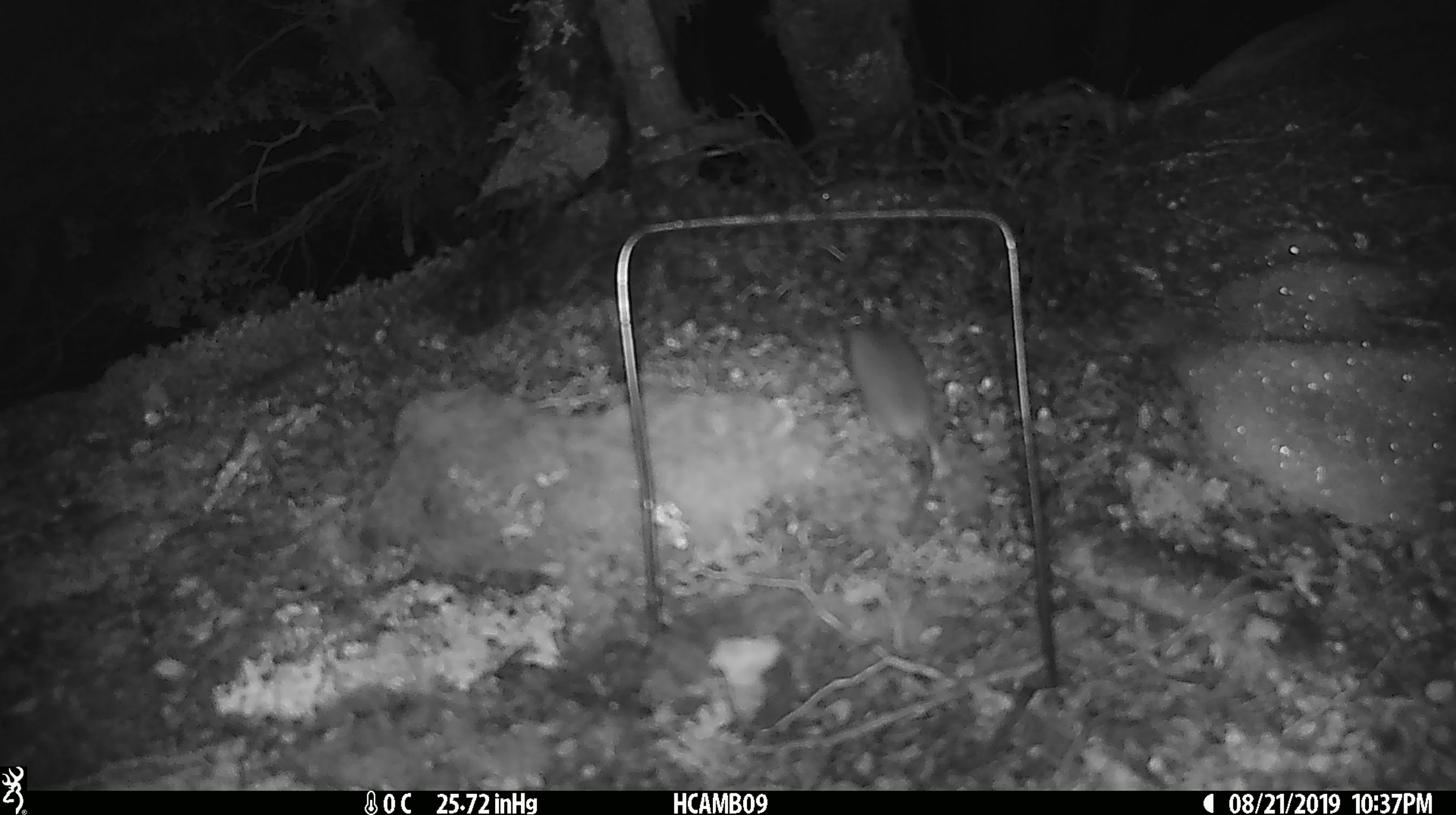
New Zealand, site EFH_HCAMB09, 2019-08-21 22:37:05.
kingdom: Animalia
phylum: Chordata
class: Mammalia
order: Rodentia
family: Muridae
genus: Mus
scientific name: Mus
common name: mouse